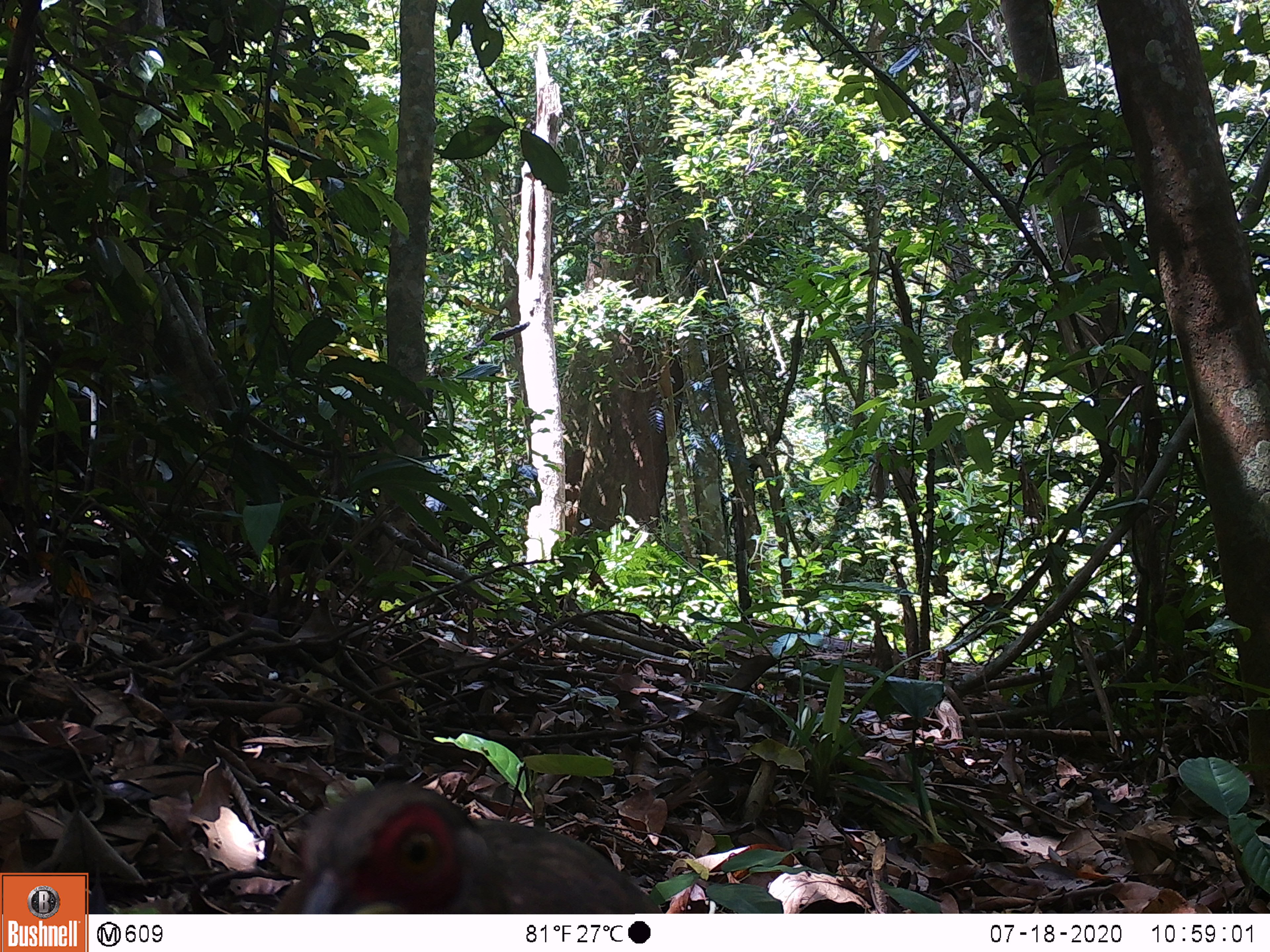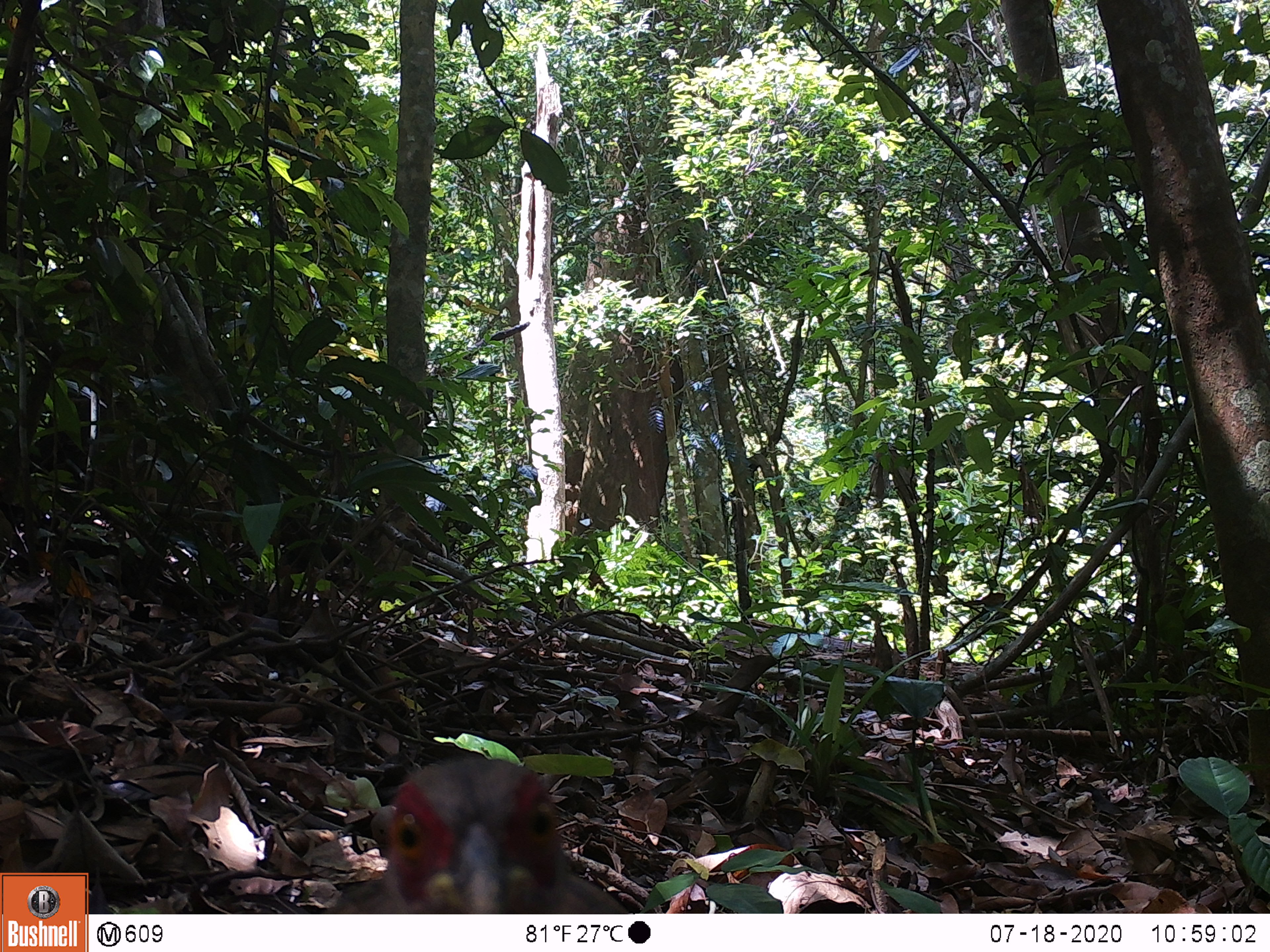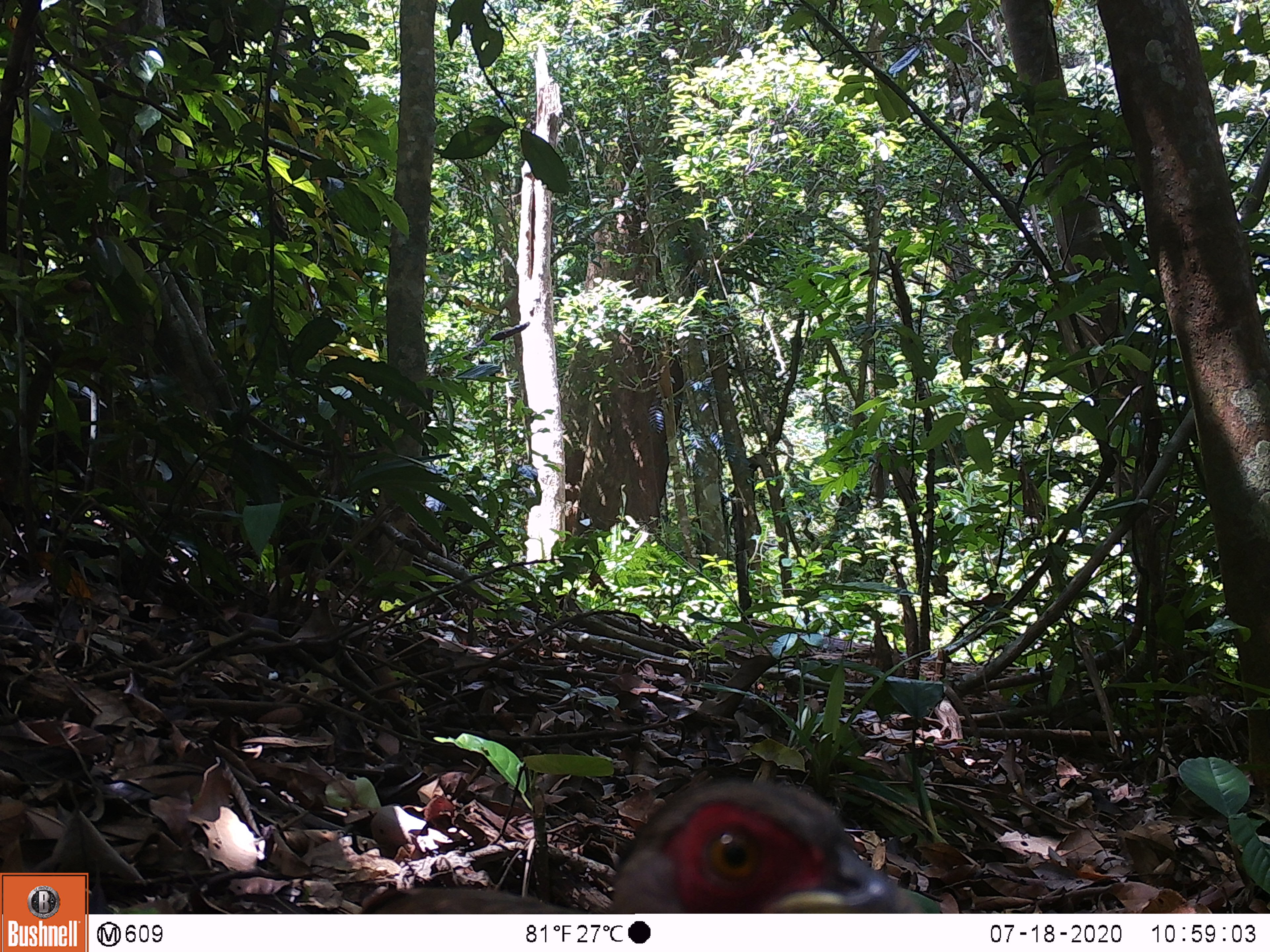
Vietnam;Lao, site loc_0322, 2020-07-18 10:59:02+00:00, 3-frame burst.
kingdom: Animalia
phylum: Chordata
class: Aves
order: Galliformes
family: Phasianidae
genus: Lophura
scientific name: Lophura nycthemera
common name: silver pheasant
Silver pheasant (Lophura nycthemera). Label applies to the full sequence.